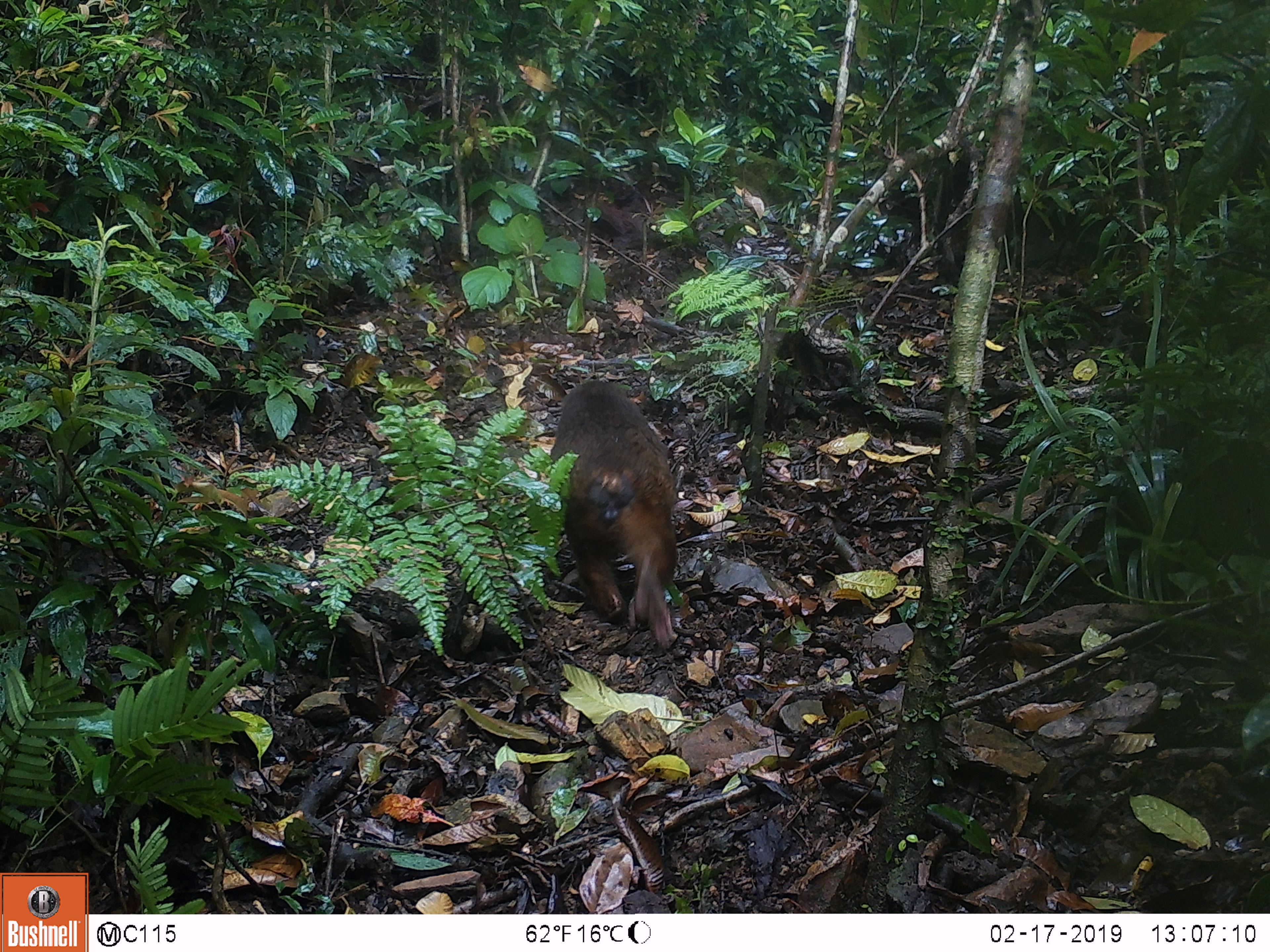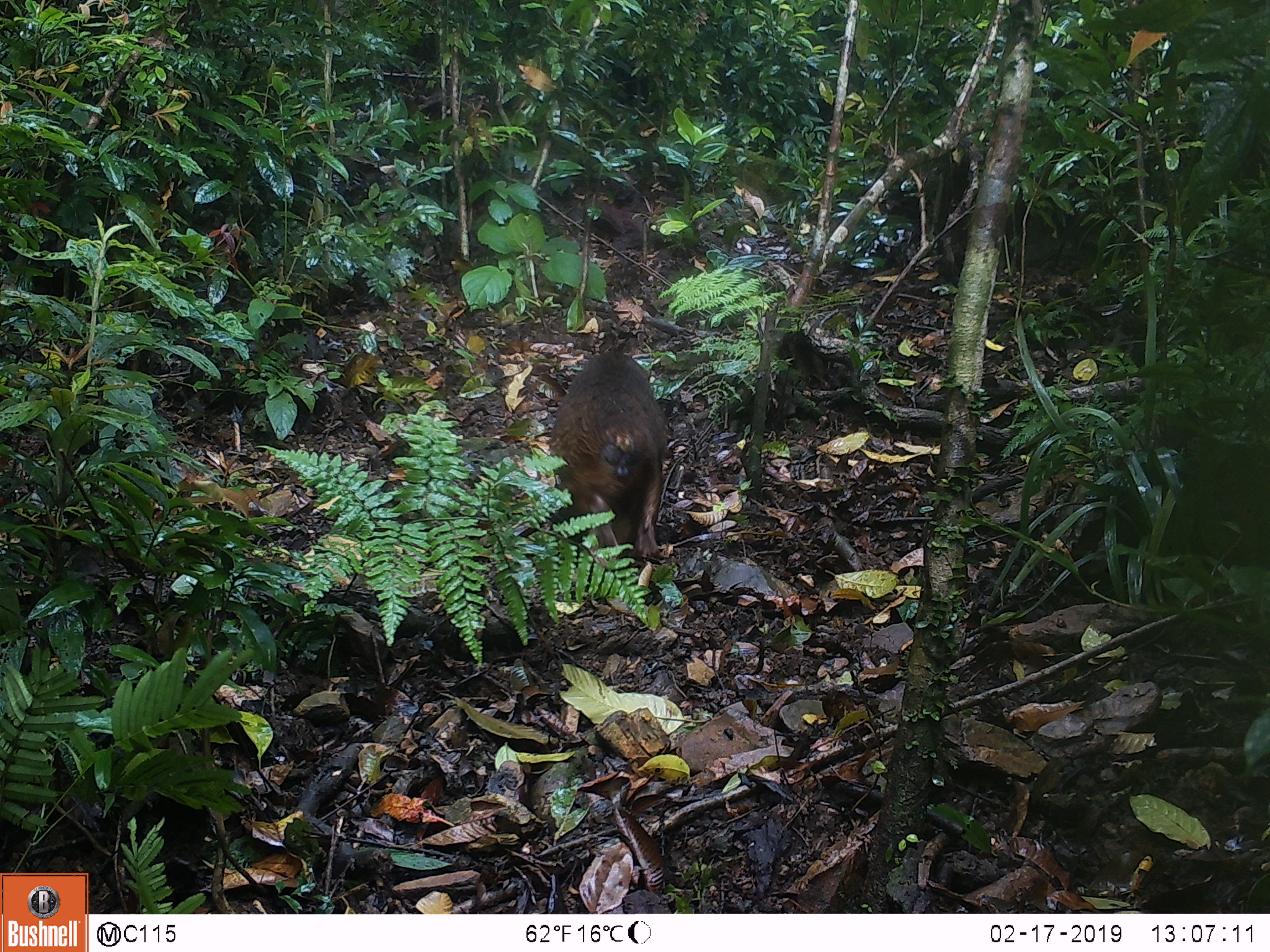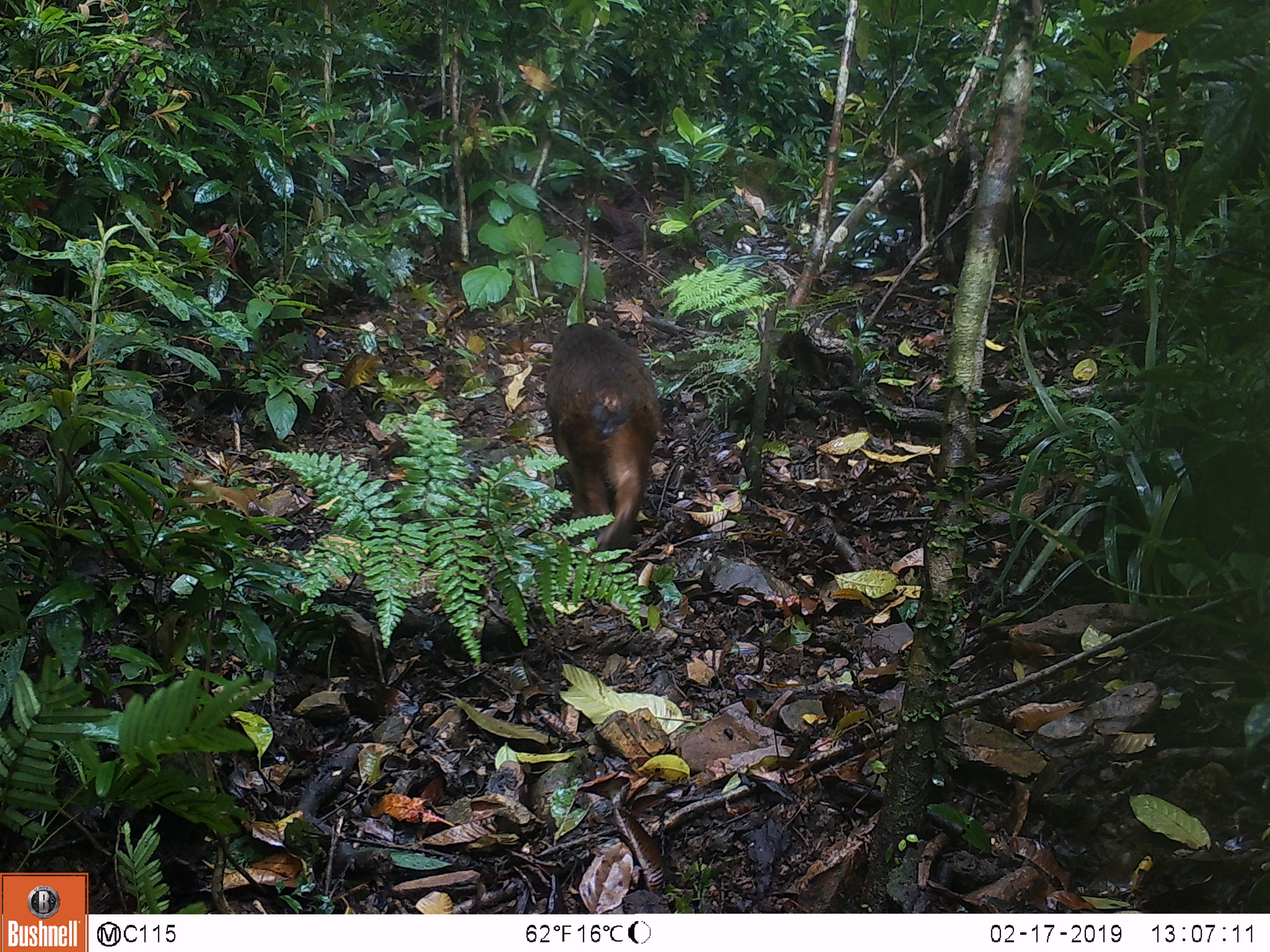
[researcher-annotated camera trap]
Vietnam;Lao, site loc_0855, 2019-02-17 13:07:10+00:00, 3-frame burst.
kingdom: Animalia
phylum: Chordata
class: Mammalia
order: Primates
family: Cercopithecidae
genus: Macaca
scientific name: Macaca arctoides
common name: stump-tailed macaque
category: stump tailed macaque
Stump tailed macaque (stump-tailed macaque) (Macaca arctoides). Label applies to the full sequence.